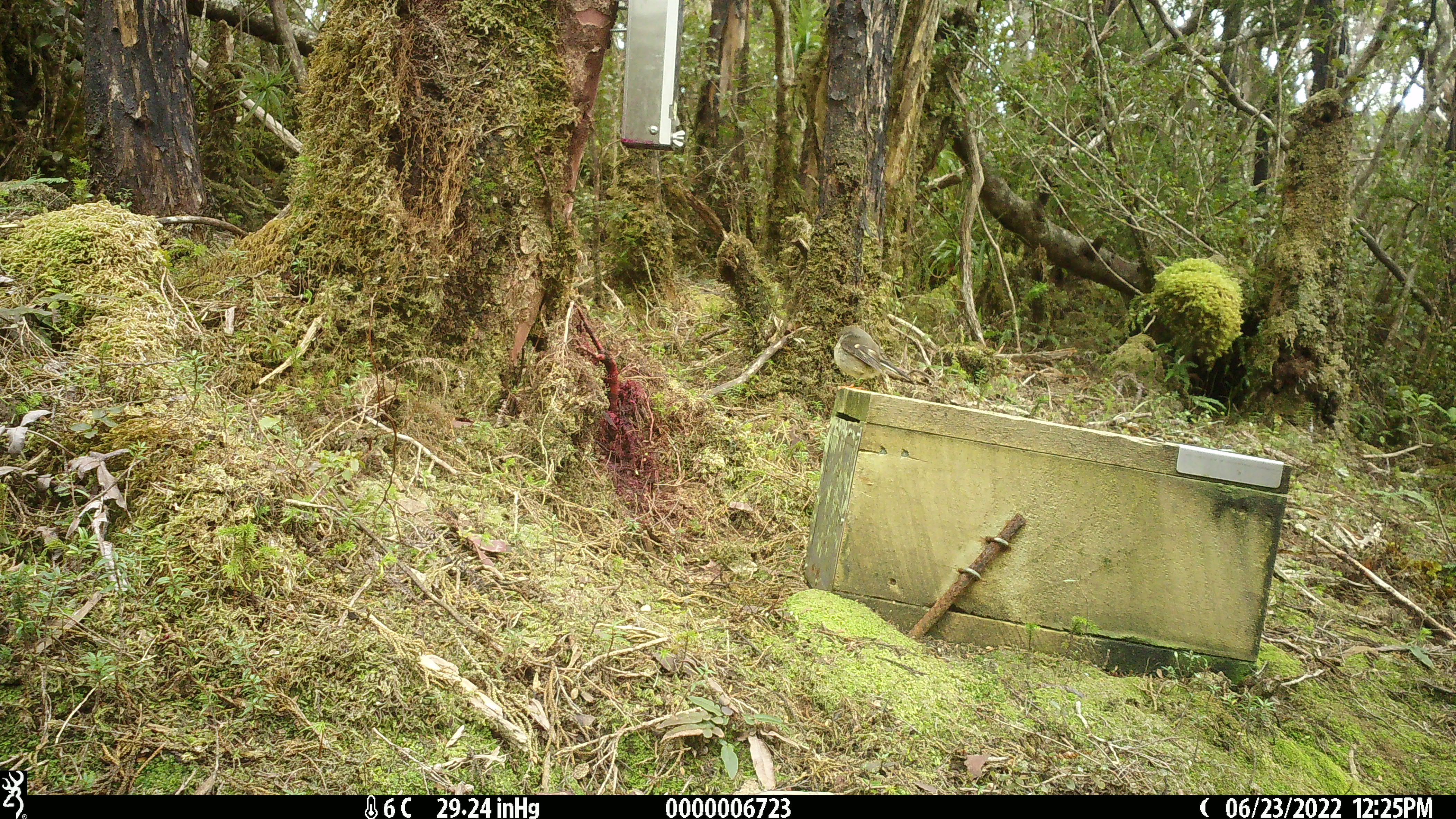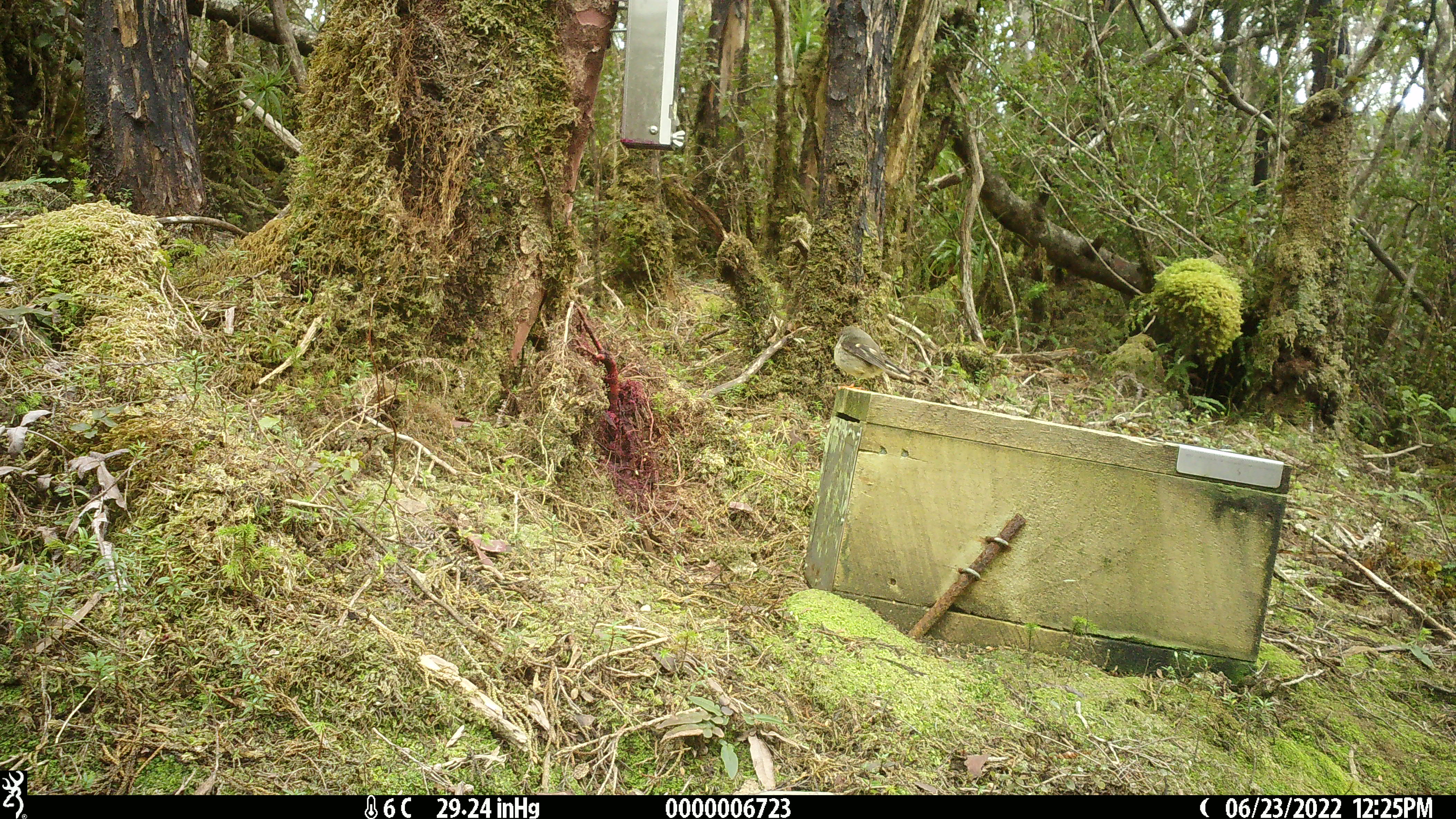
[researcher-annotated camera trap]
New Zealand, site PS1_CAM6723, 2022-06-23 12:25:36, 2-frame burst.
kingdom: Animalia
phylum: Chordata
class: Aves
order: Passeriformes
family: Petroicidae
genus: Petroica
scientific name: Petroica macrocephala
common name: tomtit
Tomtit (Petroica macrocephala).